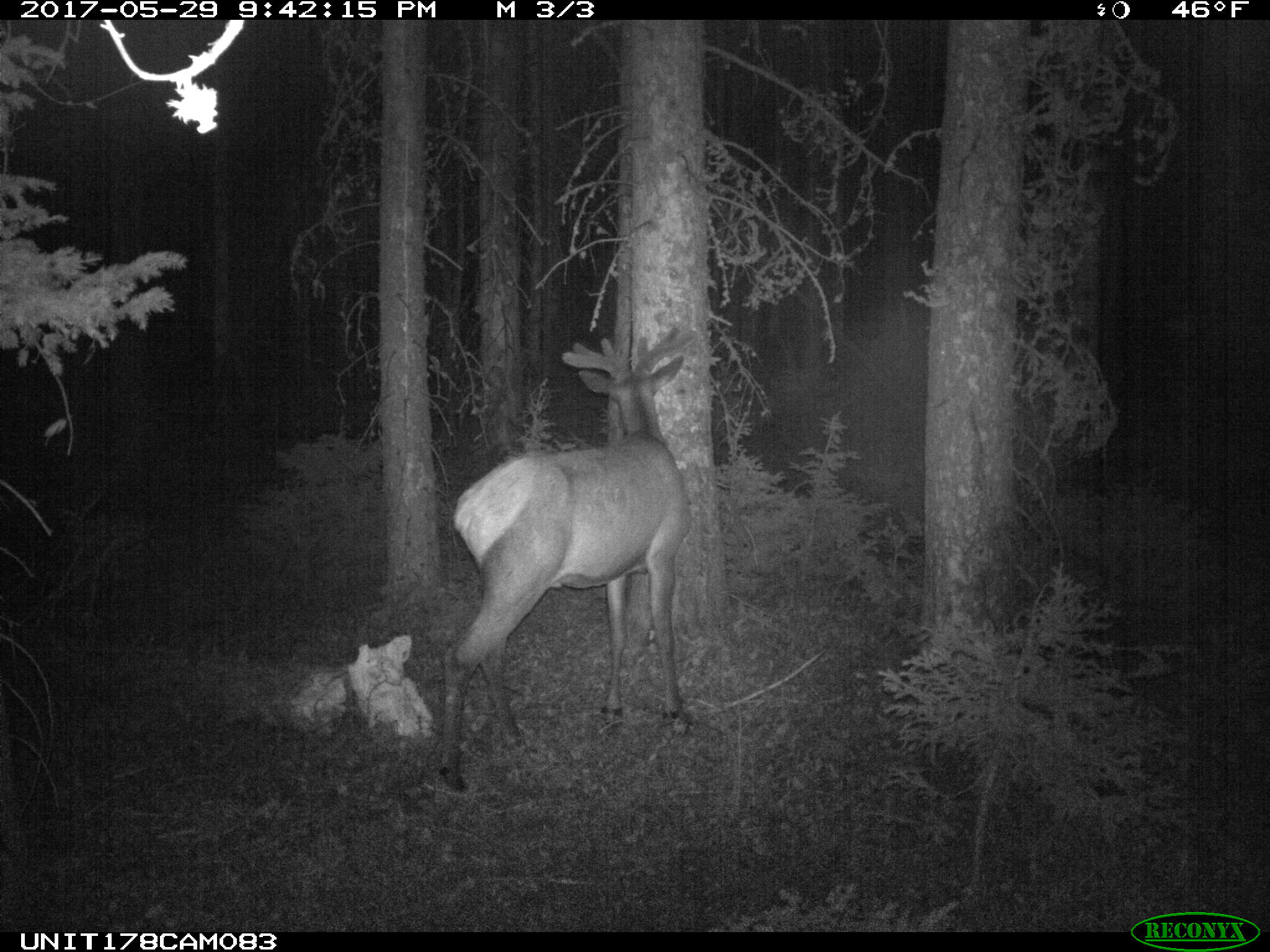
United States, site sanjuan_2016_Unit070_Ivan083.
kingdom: Animalia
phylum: Chordata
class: Mammalia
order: Artiodactyla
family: Cervidae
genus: Cervus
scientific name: Cervus elaphus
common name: red deer